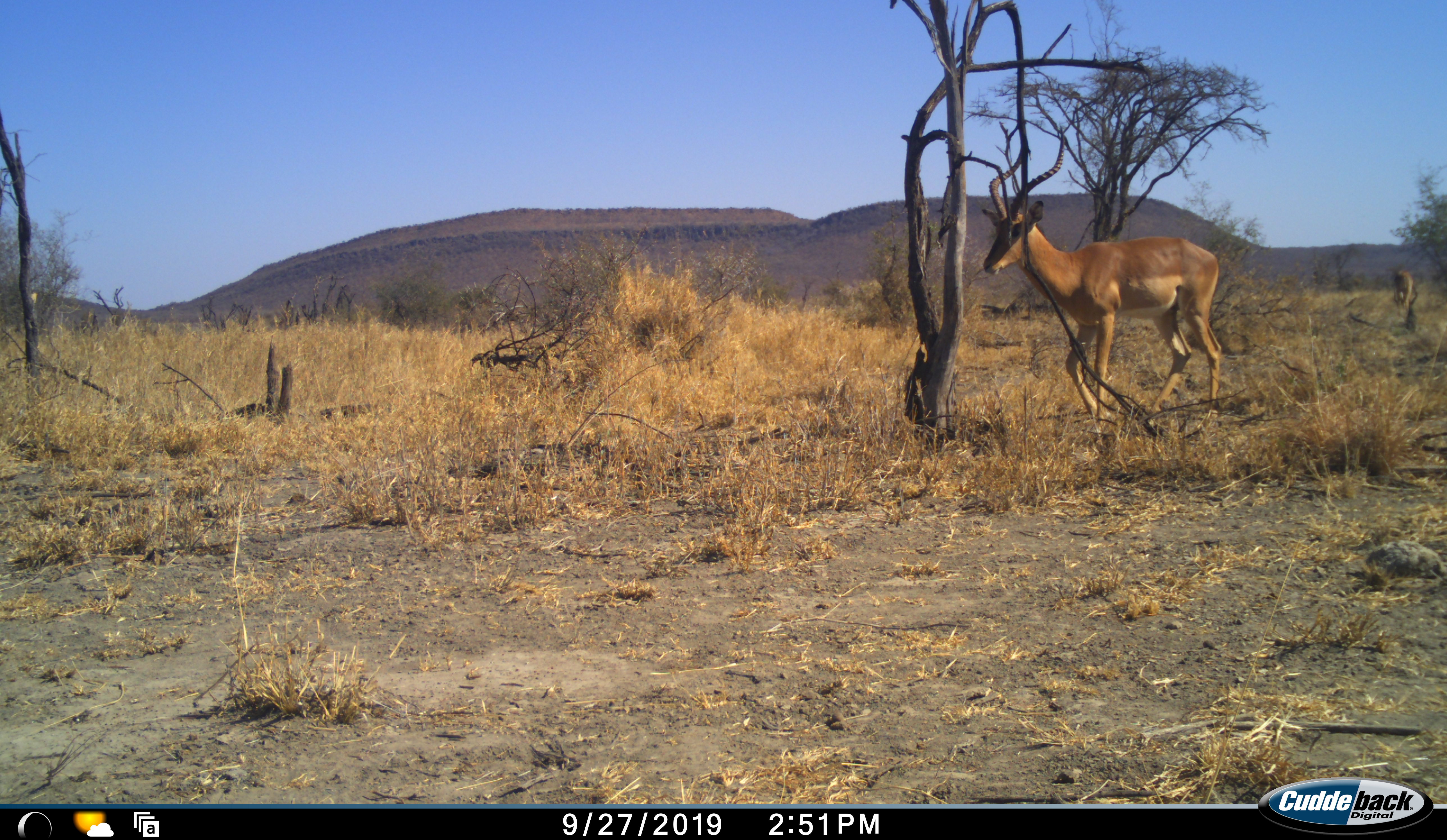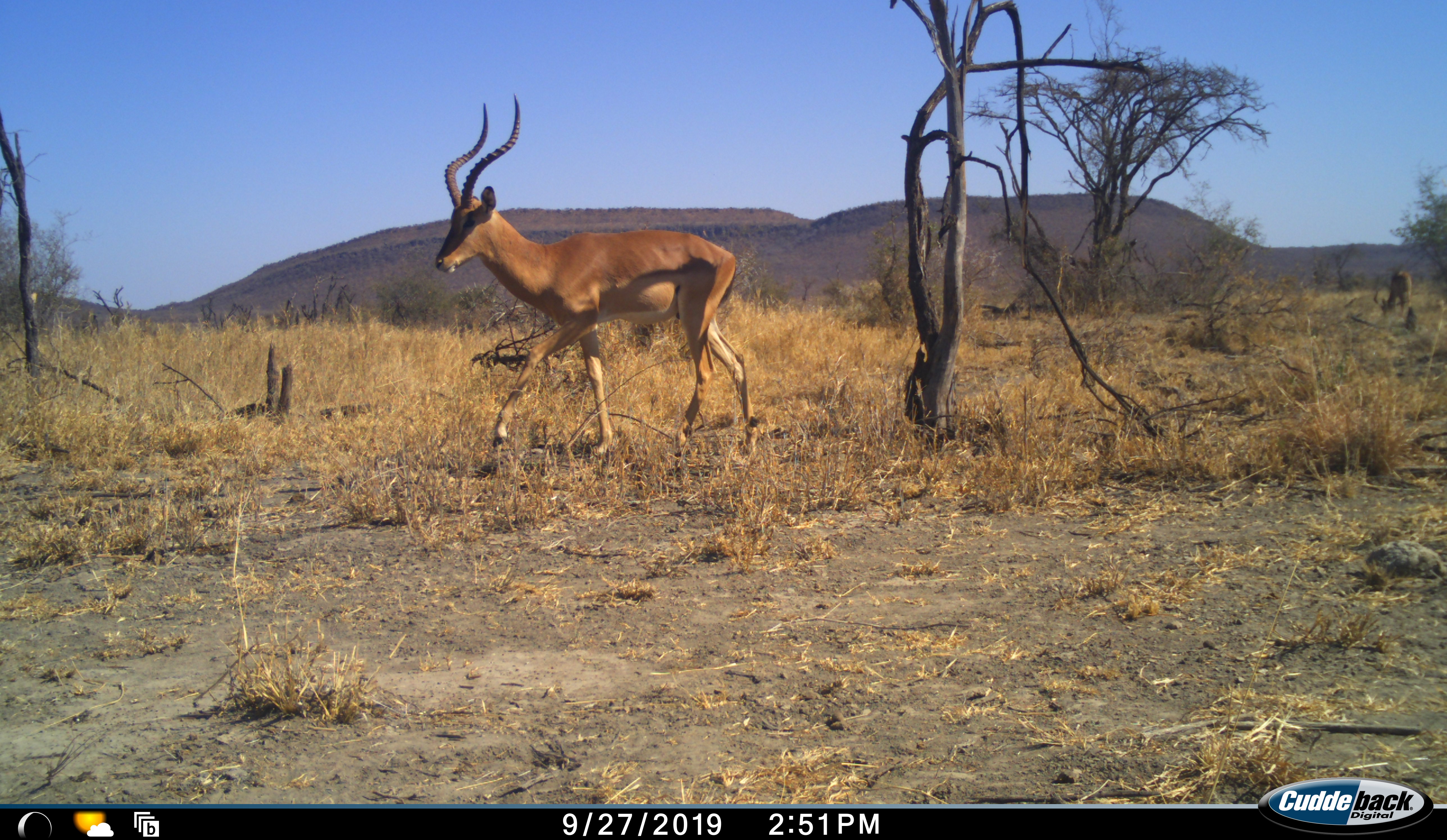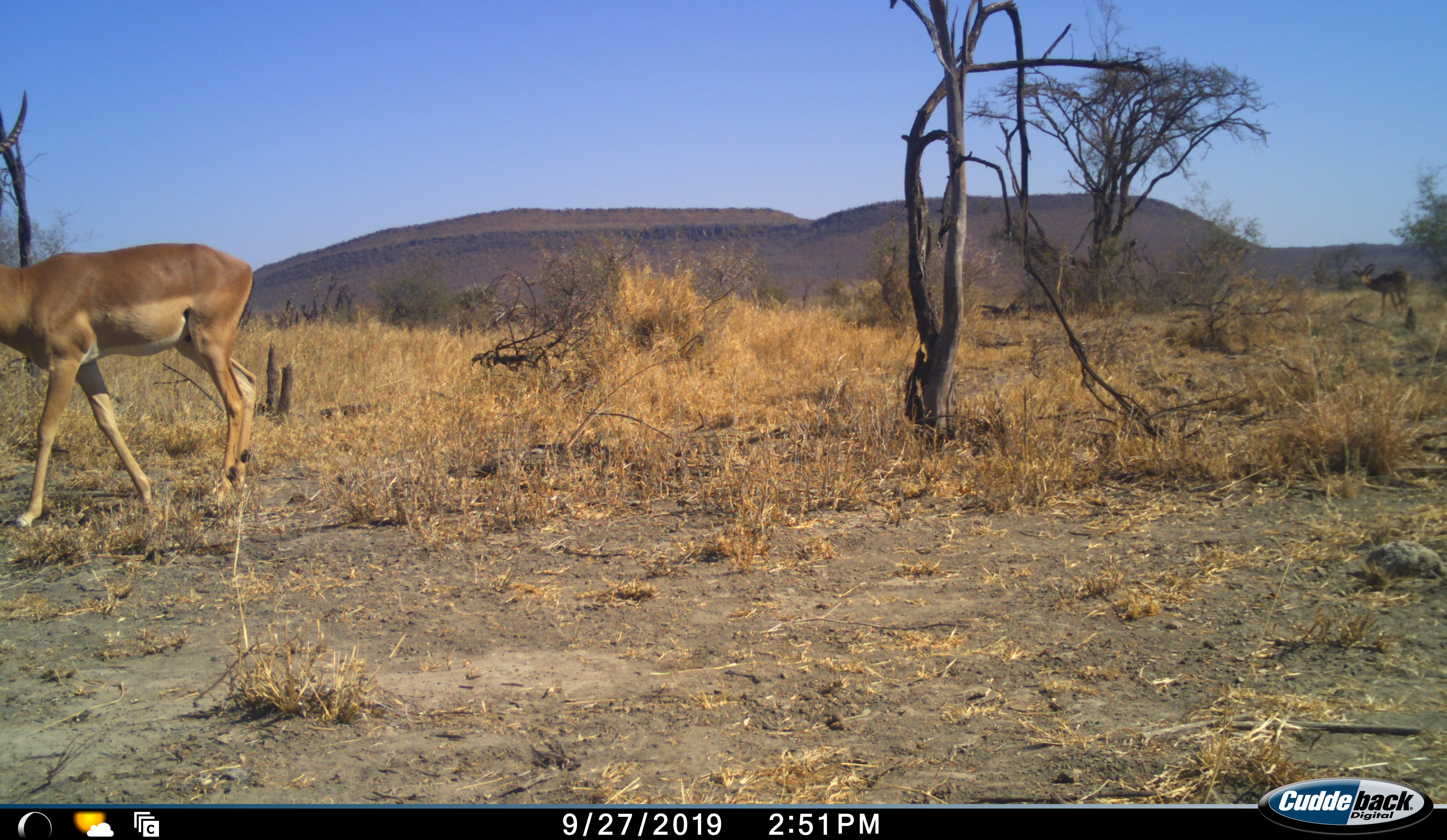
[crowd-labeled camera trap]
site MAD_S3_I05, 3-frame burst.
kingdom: Animalia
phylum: Chordata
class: Mammalia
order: Artiodactyla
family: Bovidae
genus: Aepyceros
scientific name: Aepyceros melampus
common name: impala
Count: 2.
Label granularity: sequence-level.